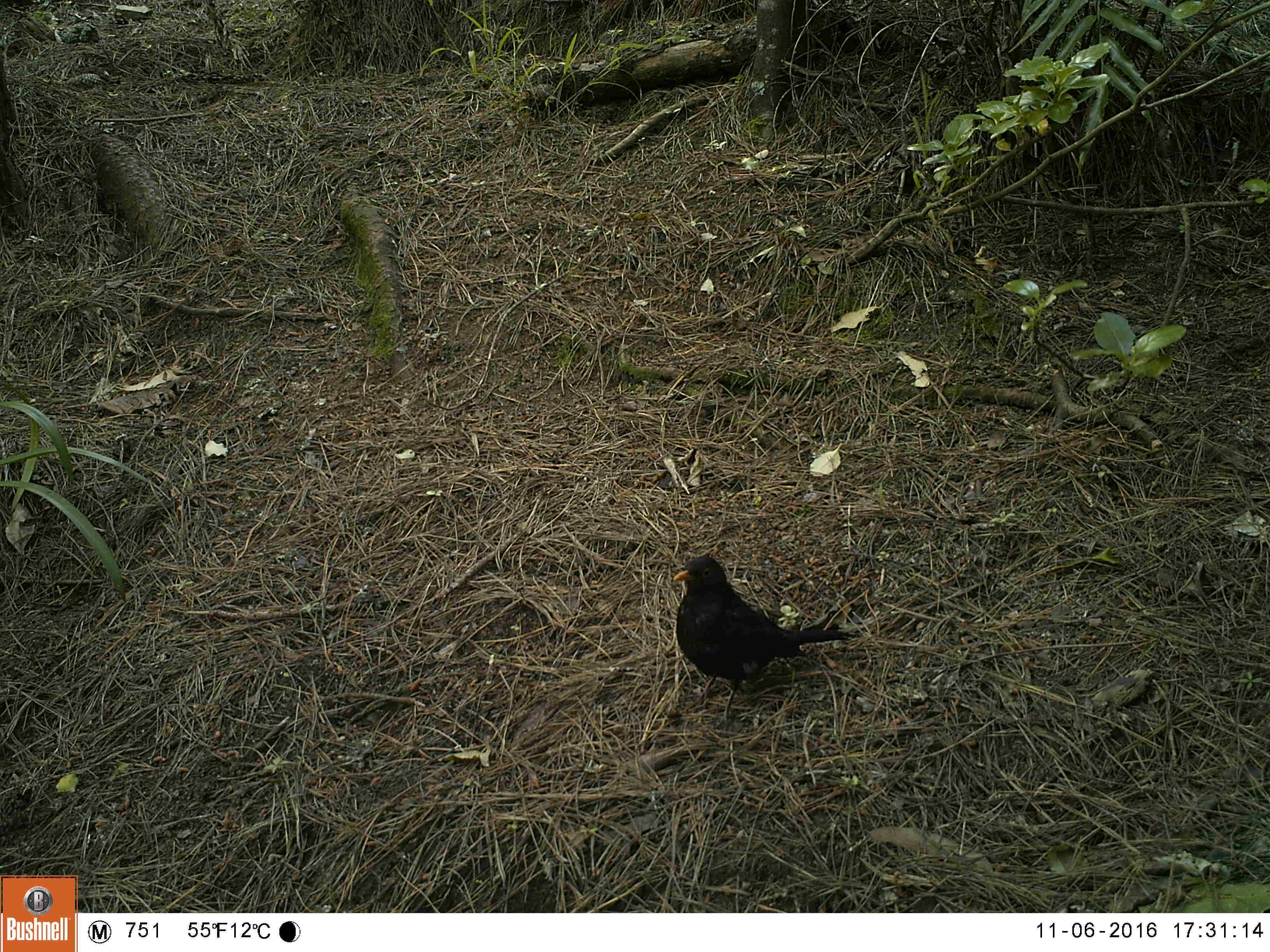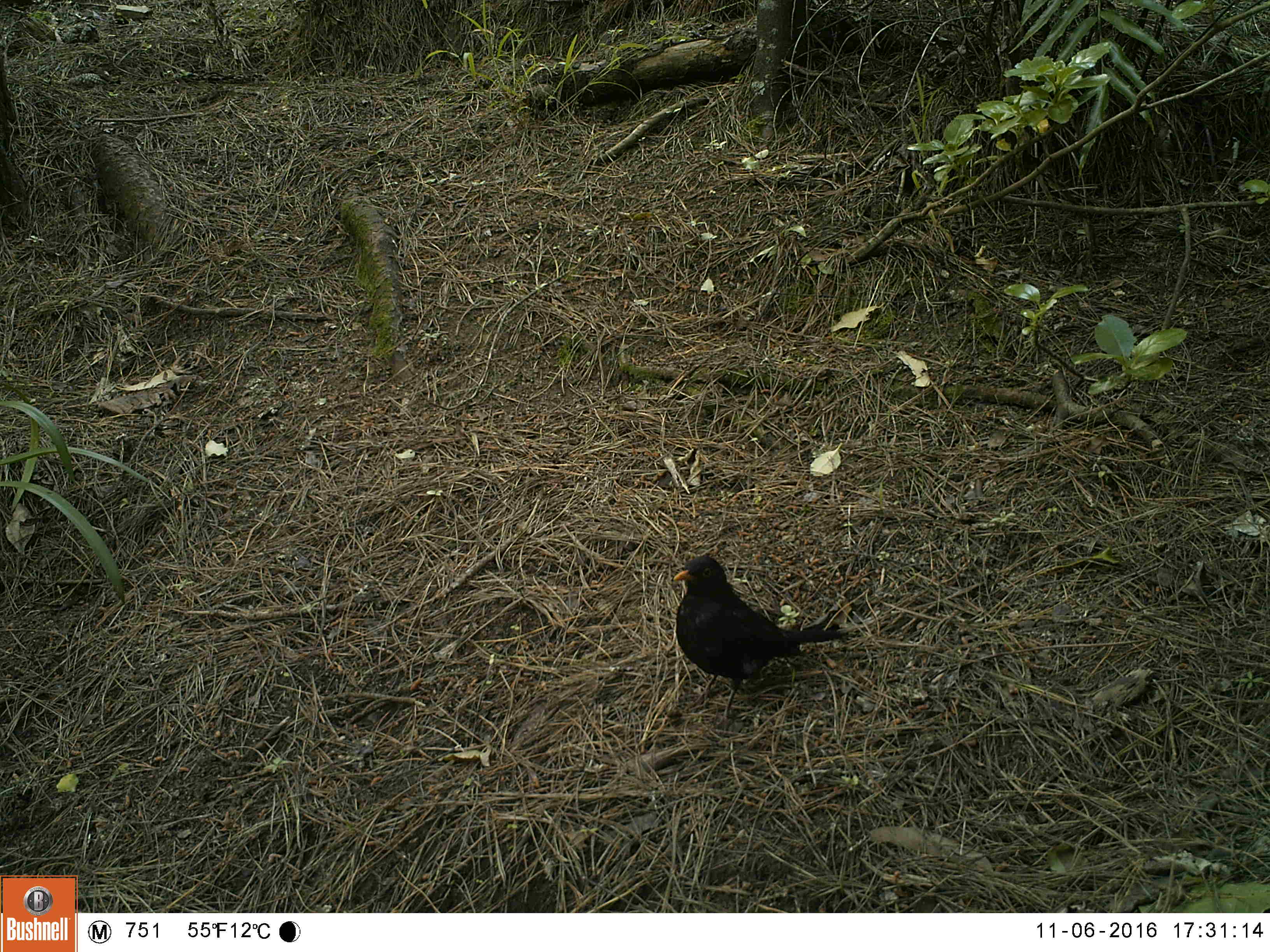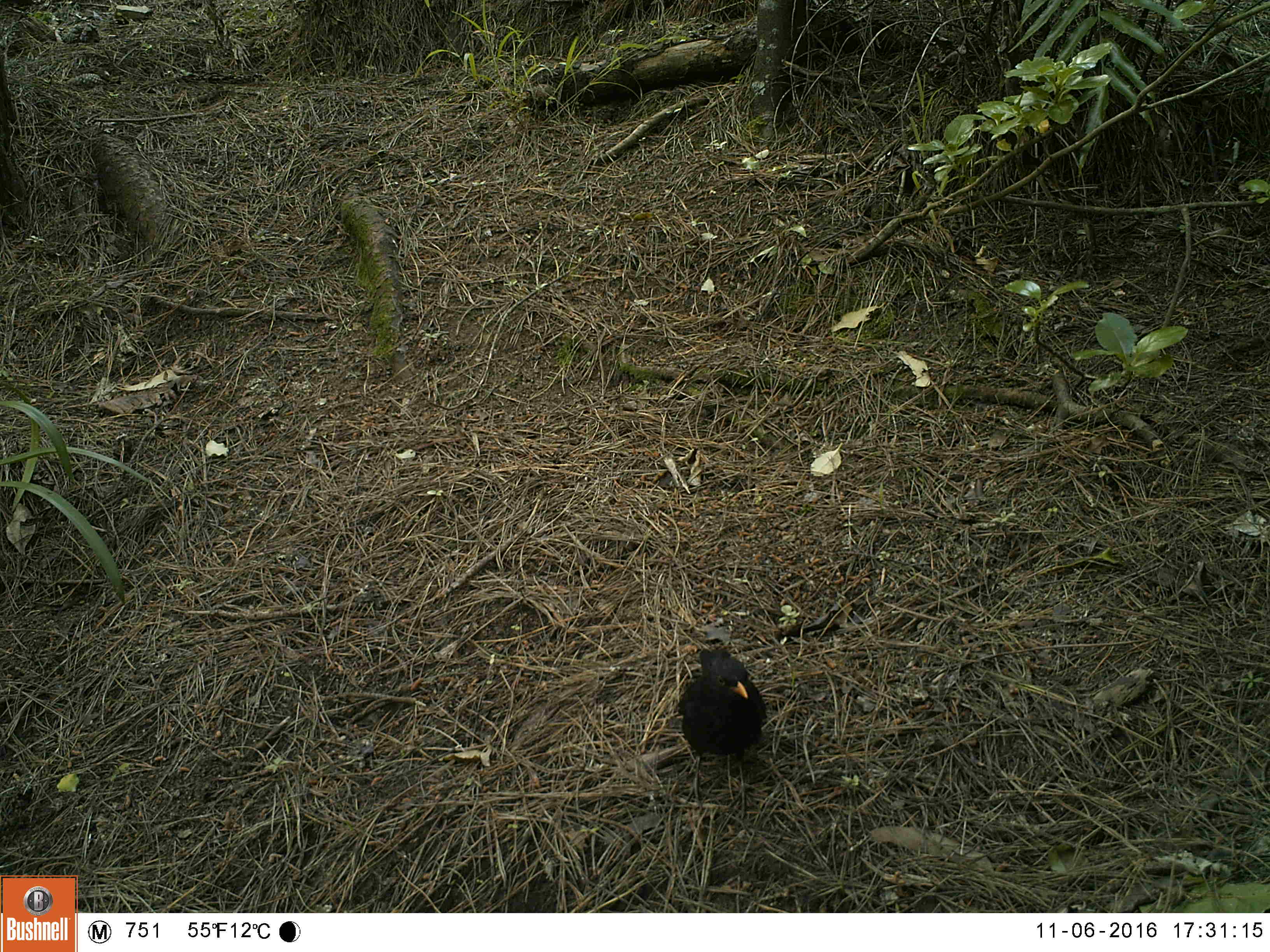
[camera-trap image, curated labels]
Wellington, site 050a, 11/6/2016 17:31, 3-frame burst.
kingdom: Animalia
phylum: Chordata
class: Aves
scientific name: Aves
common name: bird